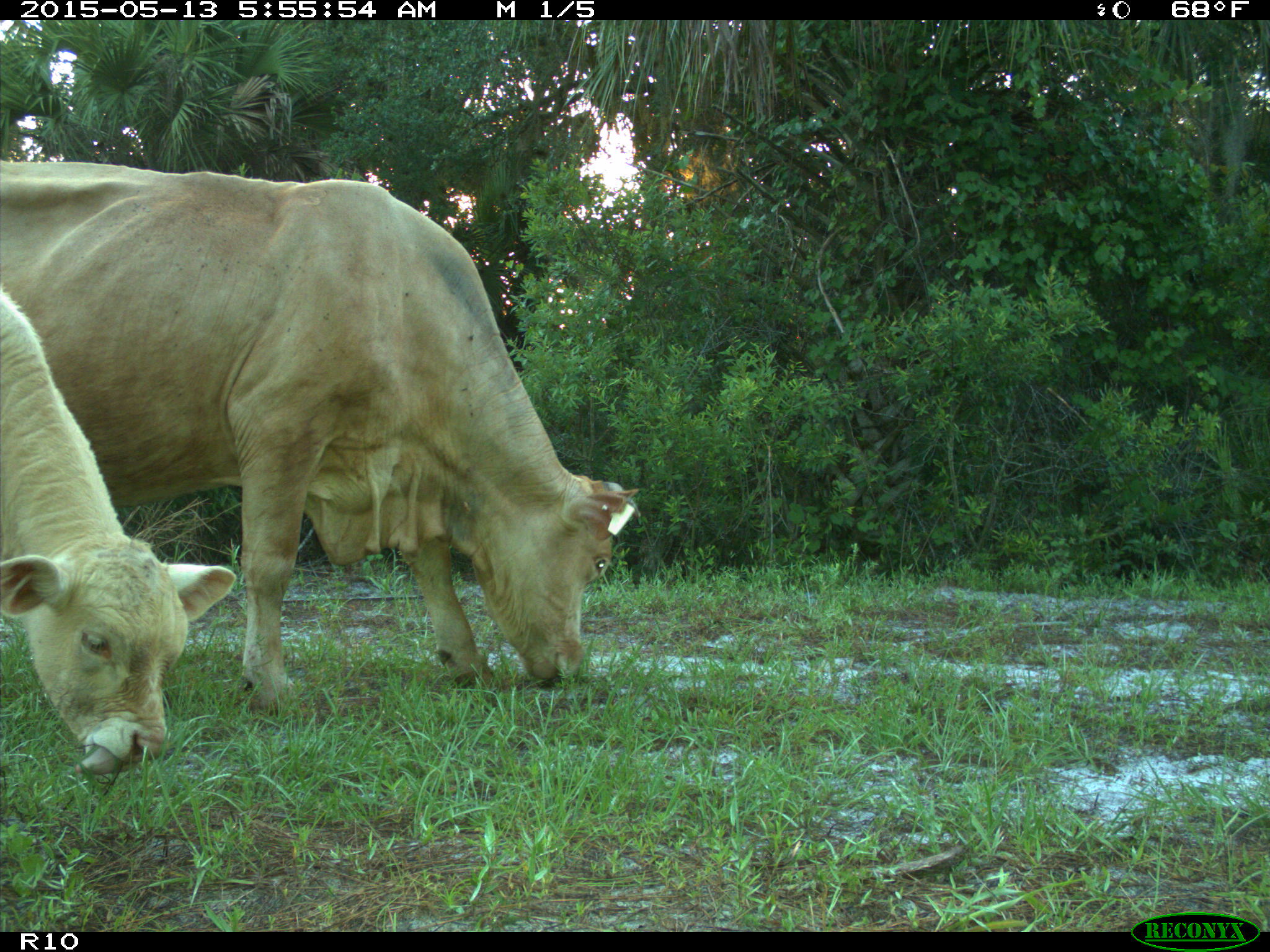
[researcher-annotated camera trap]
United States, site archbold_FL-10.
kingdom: Animalia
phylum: Chordata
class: Mammalia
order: Artiodactyla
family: Bovidae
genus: Bos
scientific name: Bos taurus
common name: domestic cow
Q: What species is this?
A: Bos taurus (domestic cow).